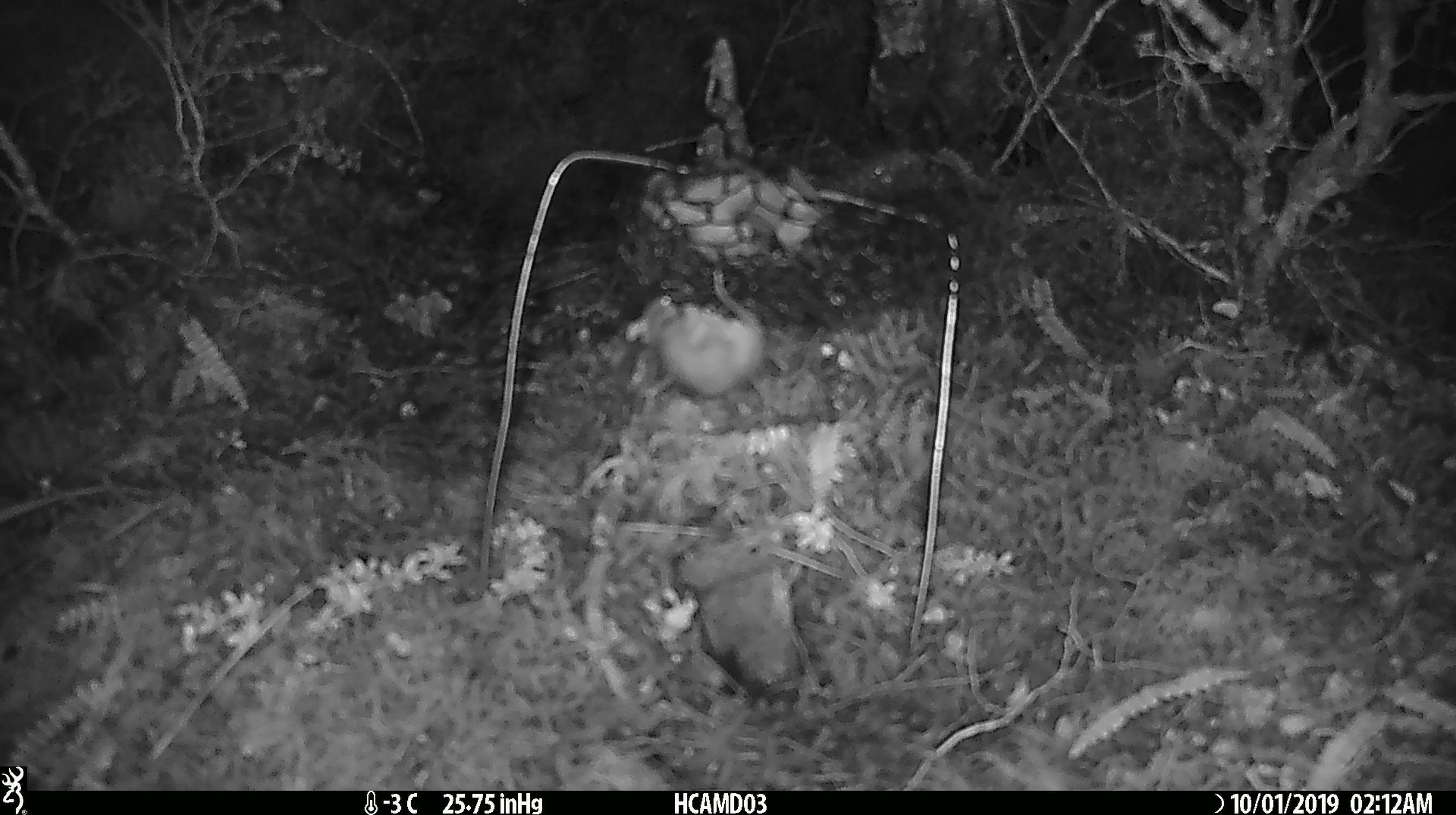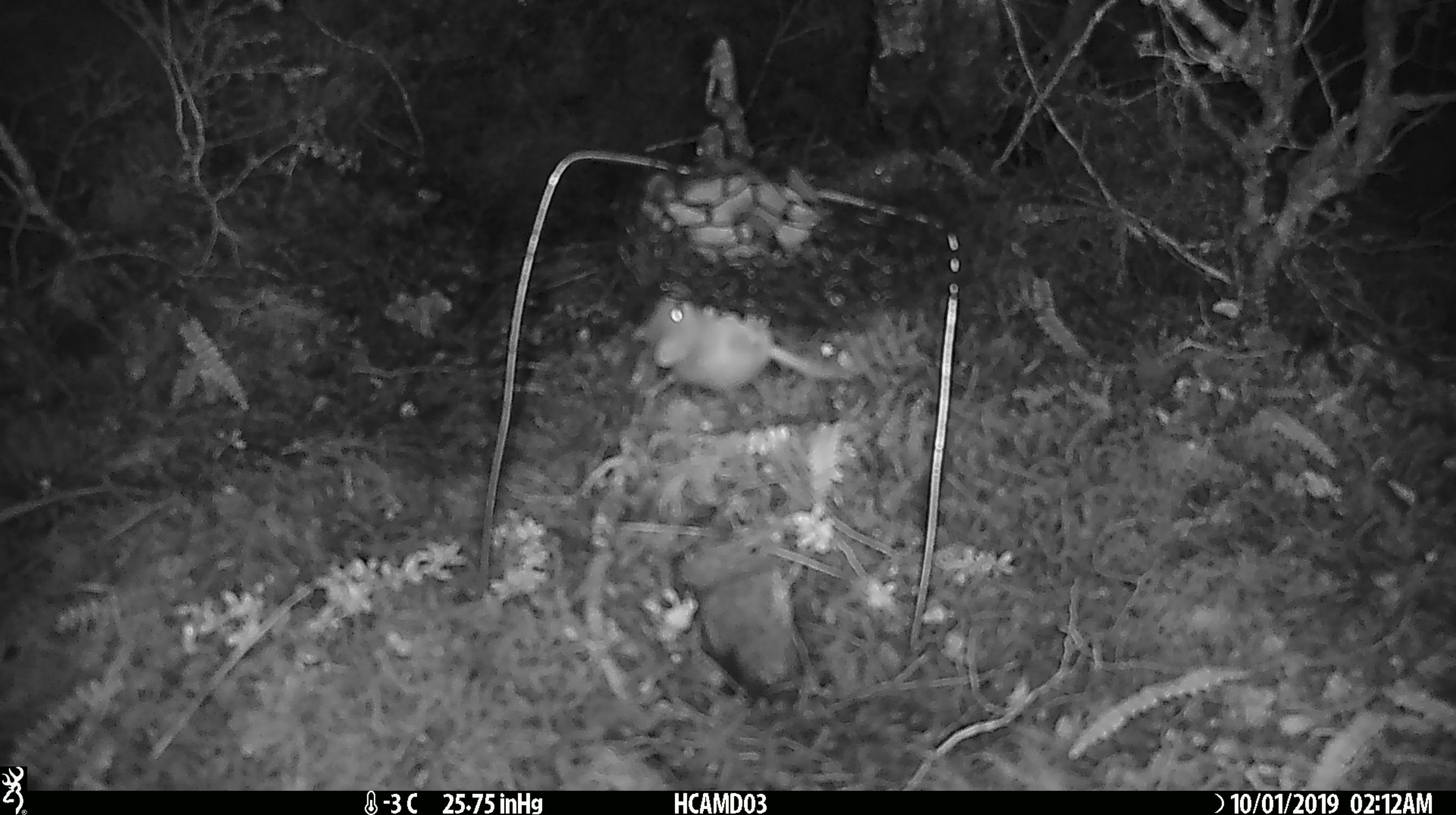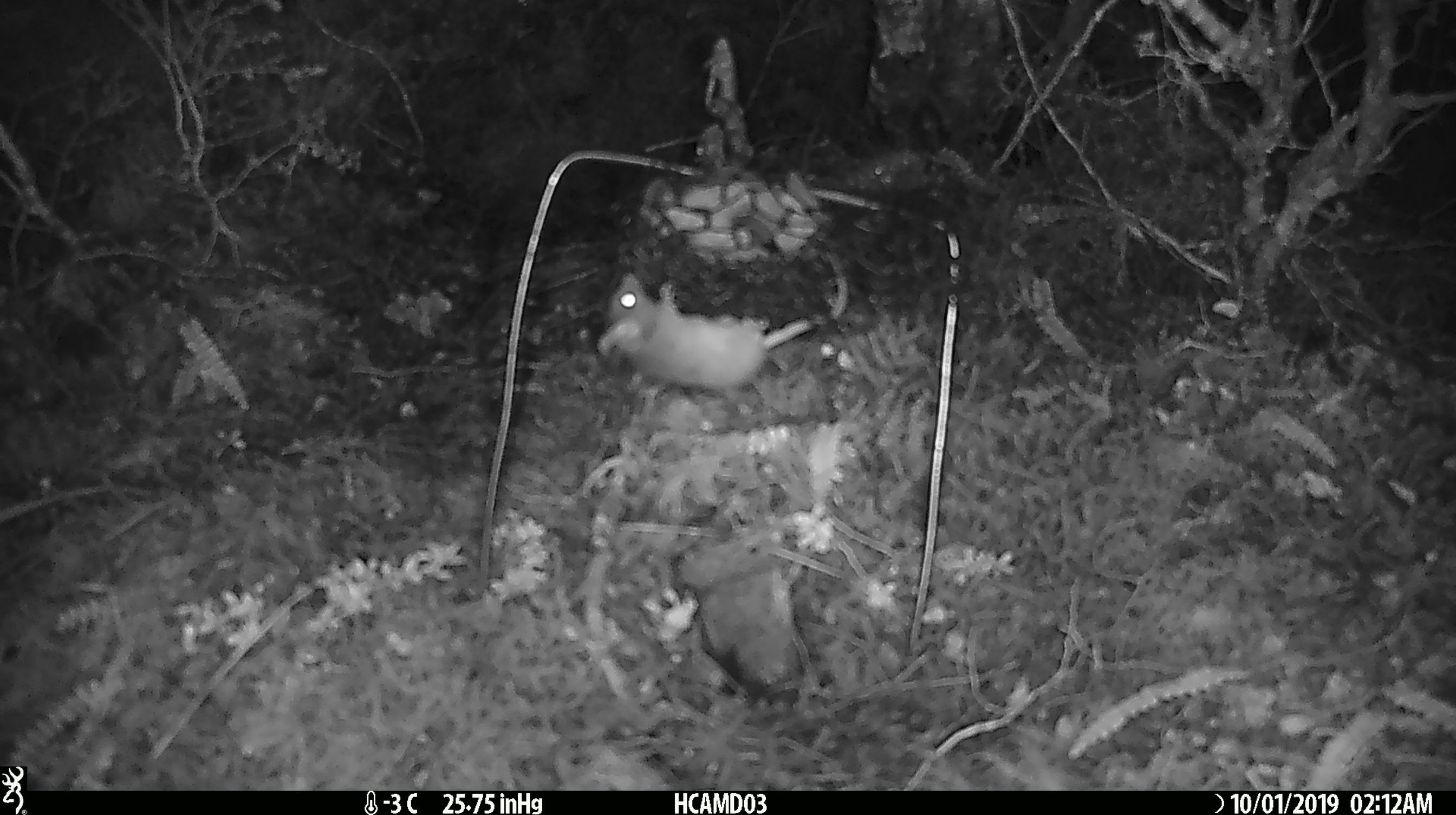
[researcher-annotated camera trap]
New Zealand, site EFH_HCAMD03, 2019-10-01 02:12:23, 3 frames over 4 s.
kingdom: Animalia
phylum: Chordata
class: Mammalia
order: Rodentia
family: Muridae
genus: Mus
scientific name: Mus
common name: mouse